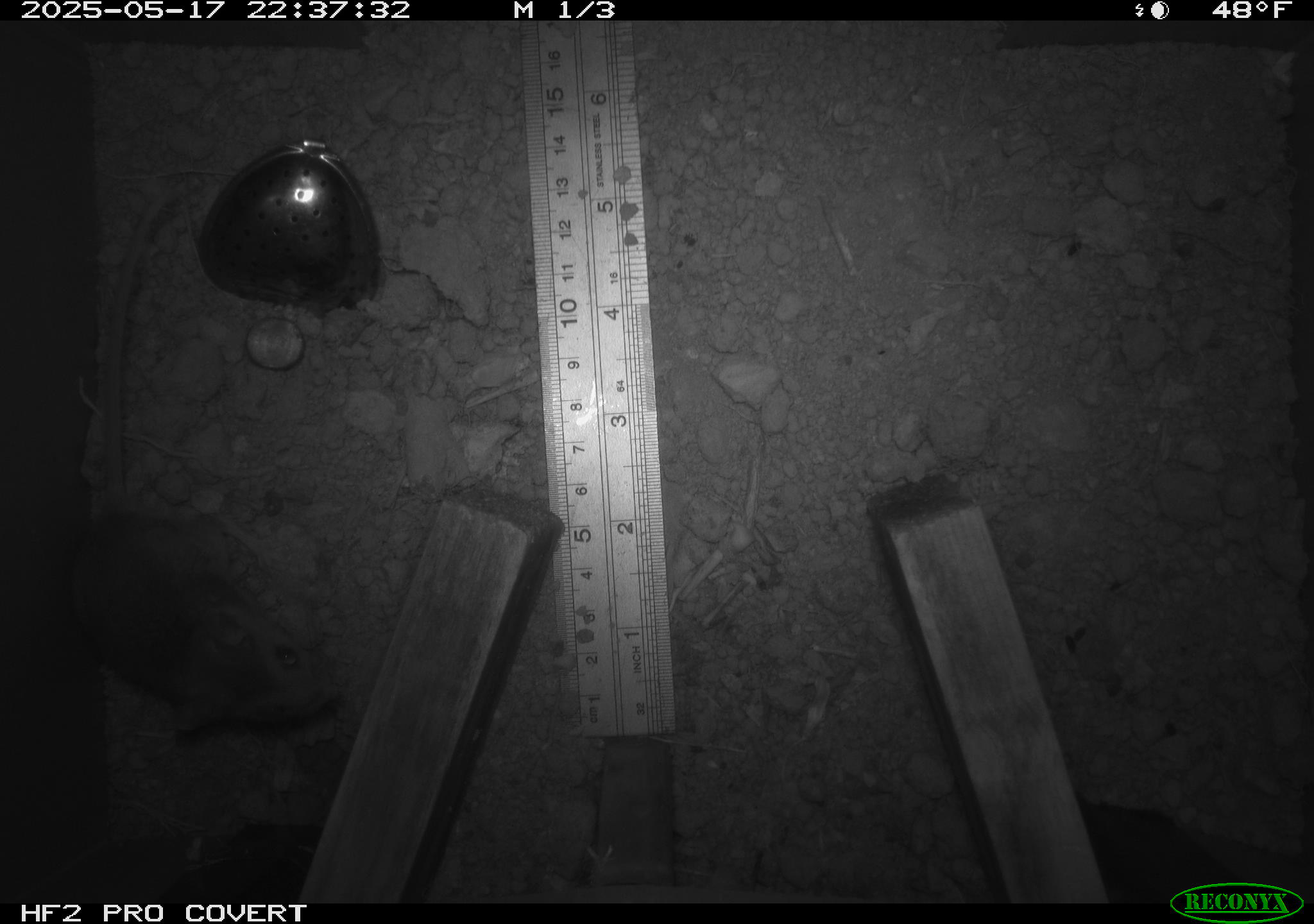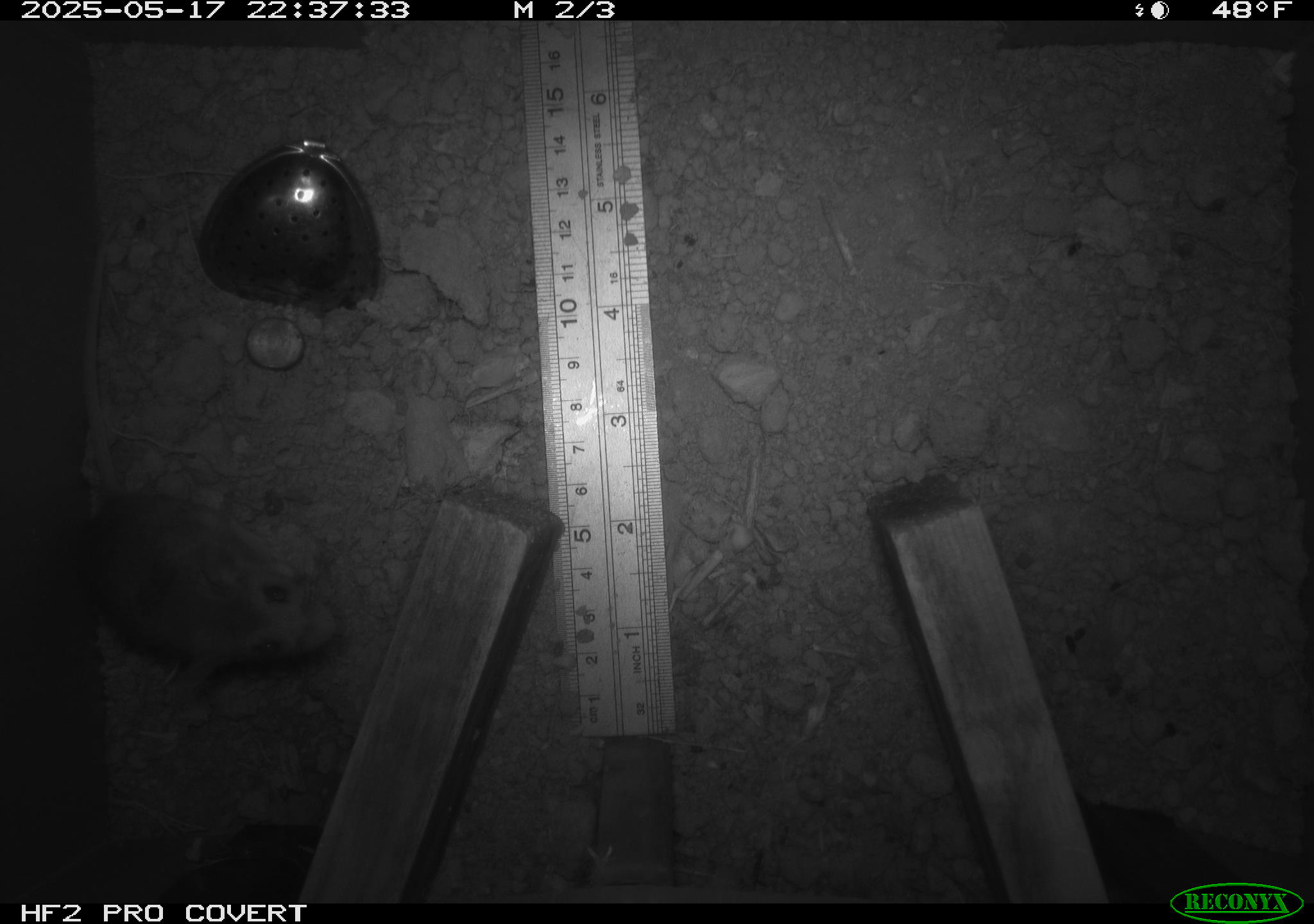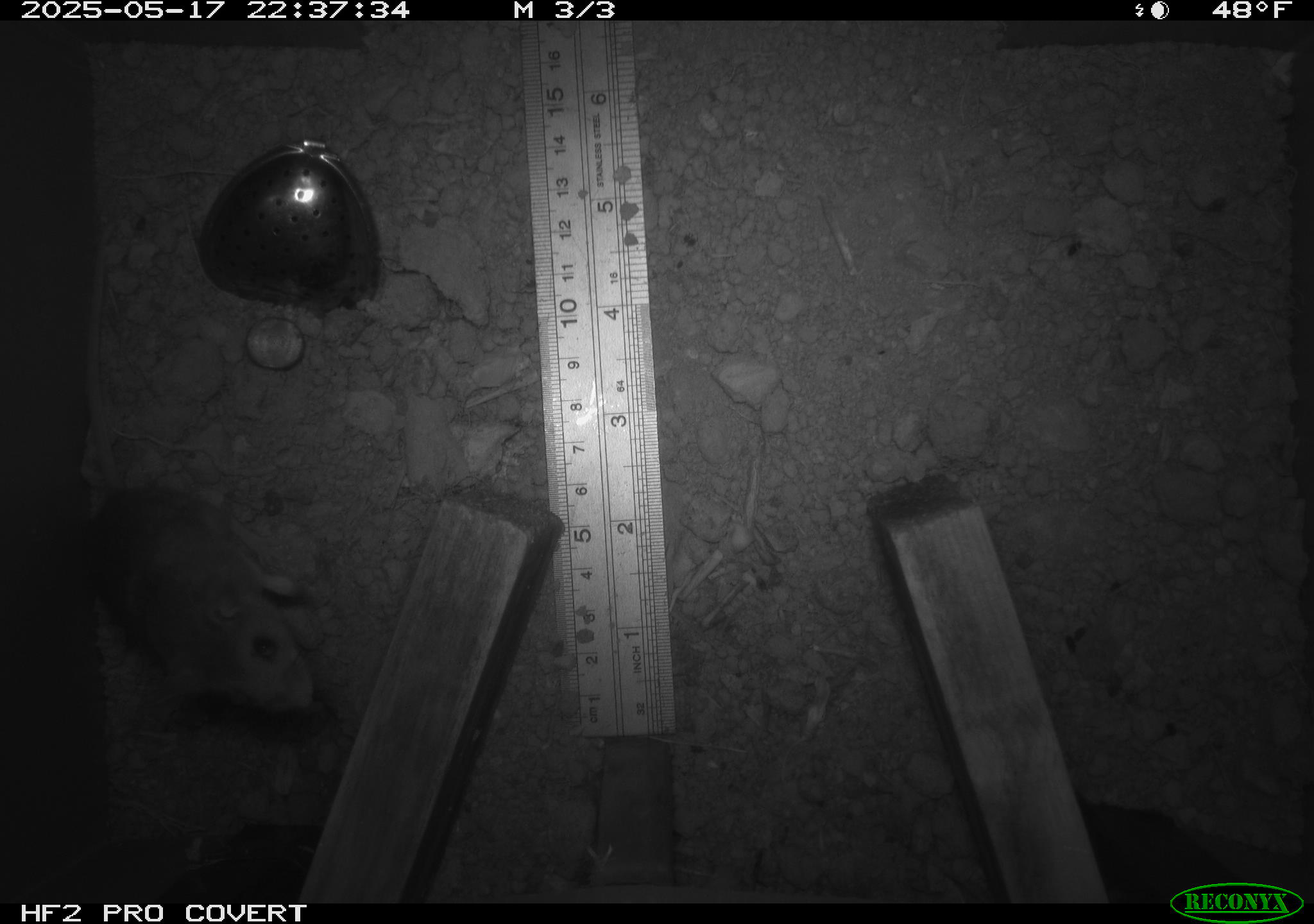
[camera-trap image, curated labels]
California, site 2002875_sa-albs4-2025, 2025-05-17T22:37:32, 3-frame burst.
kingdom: Animalia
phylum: Chordata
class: Mammalia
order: Rodentia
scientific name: Rodentia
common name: mouse species